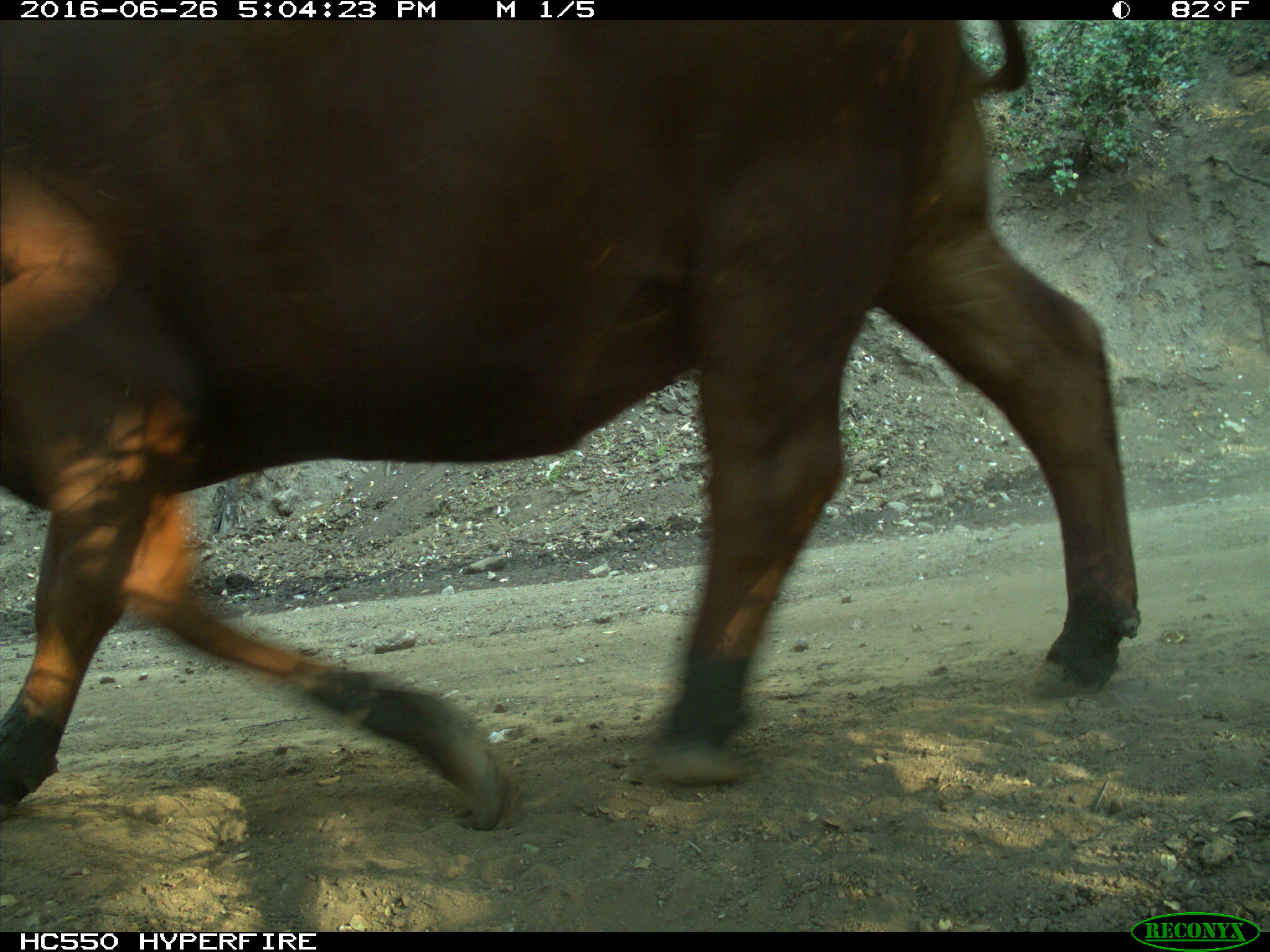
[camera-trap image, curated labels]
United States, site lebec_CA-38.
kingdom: Animalia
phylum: Chordata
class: Mammalia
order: Artiodactyla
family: Bovidae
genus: Bos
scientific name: Bos taurus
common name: domestic cow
Bos taurus (domestic cow).